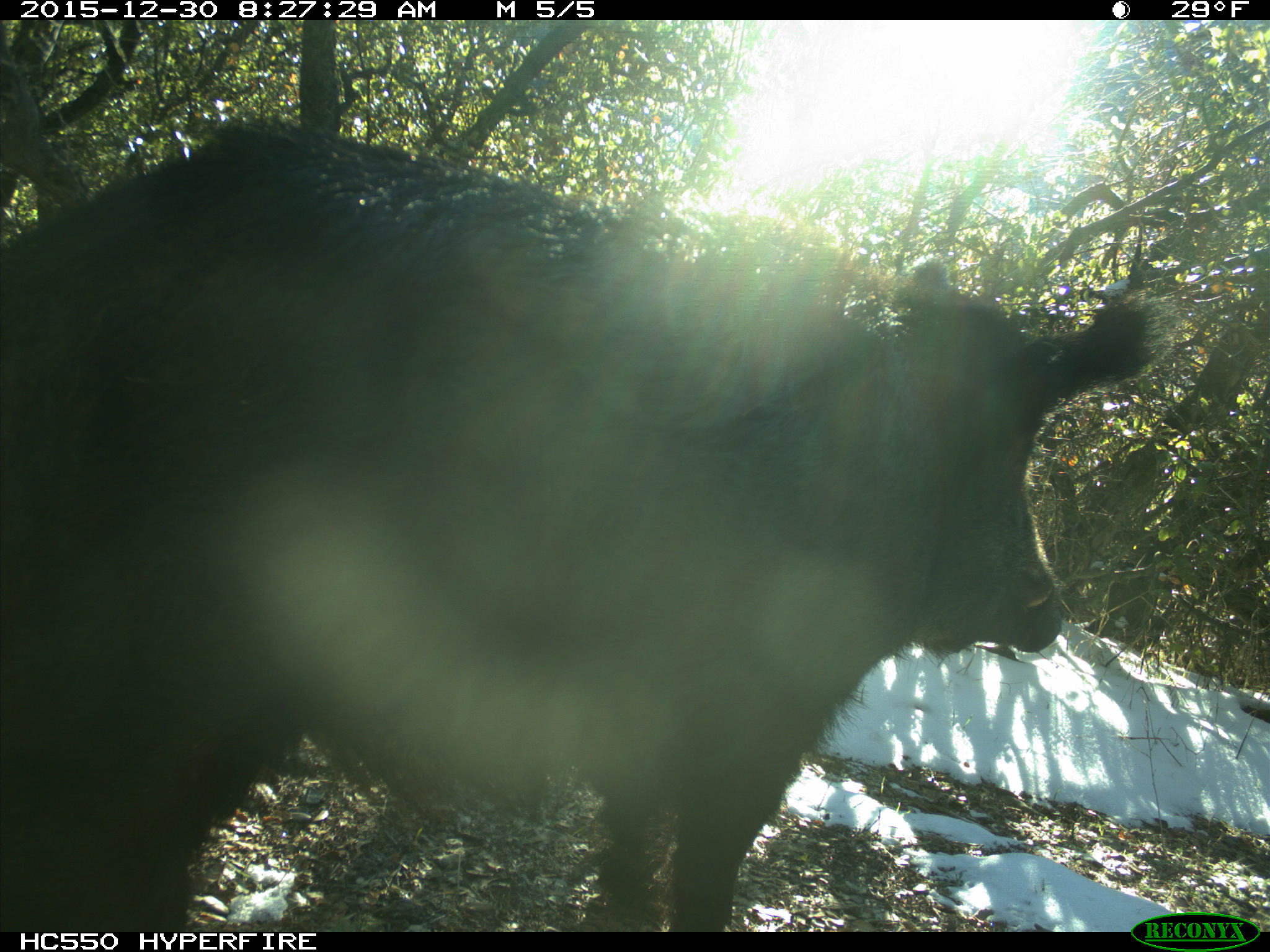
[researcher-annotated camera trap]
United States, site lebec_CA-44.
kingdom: Animalia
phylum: Chordata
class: Mammalia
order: Artiodactyla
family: Suidae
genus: Sus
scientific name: Sus scrofa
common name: wild boar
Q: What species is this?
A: Sus scrofa (wild boar).